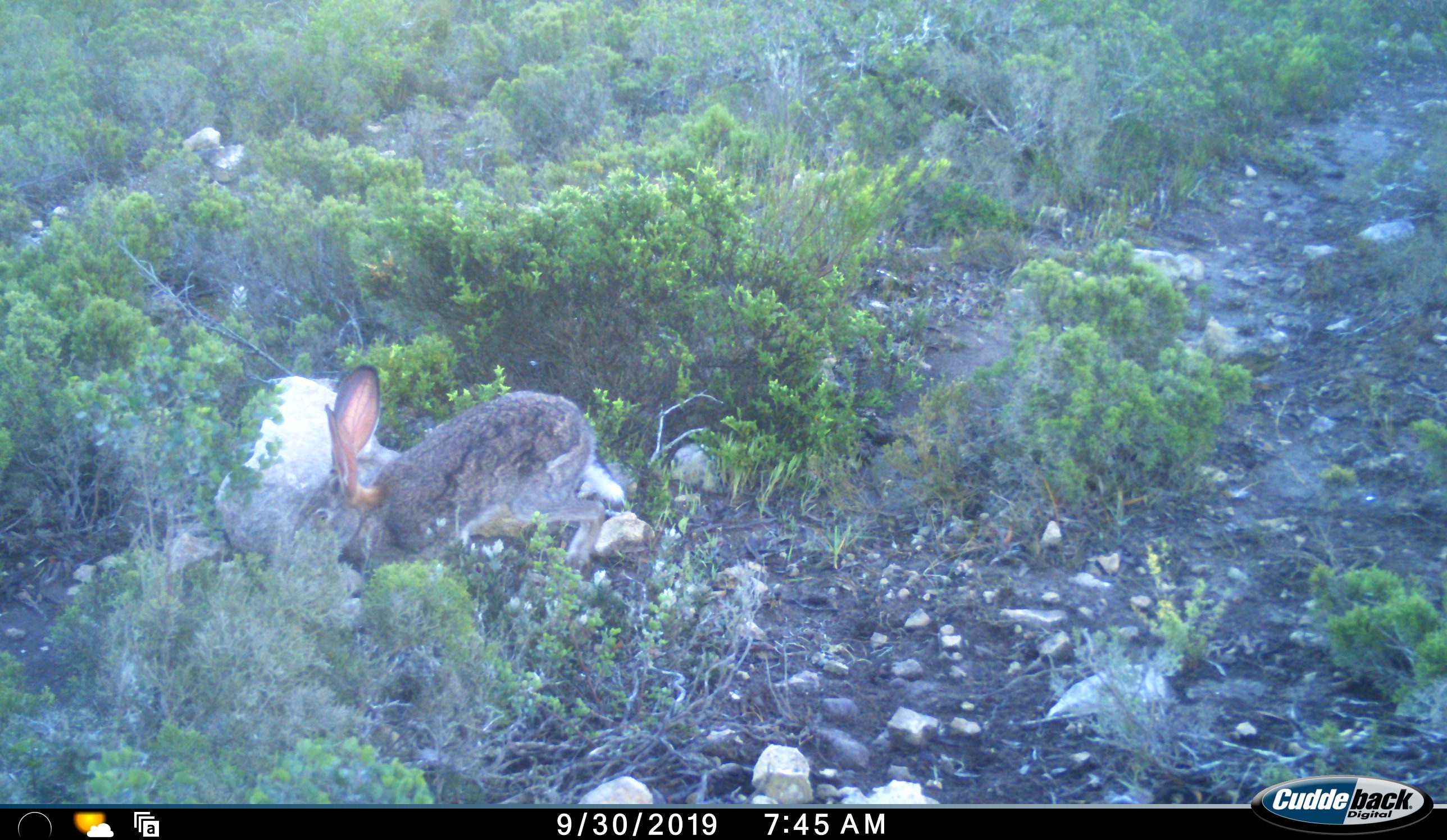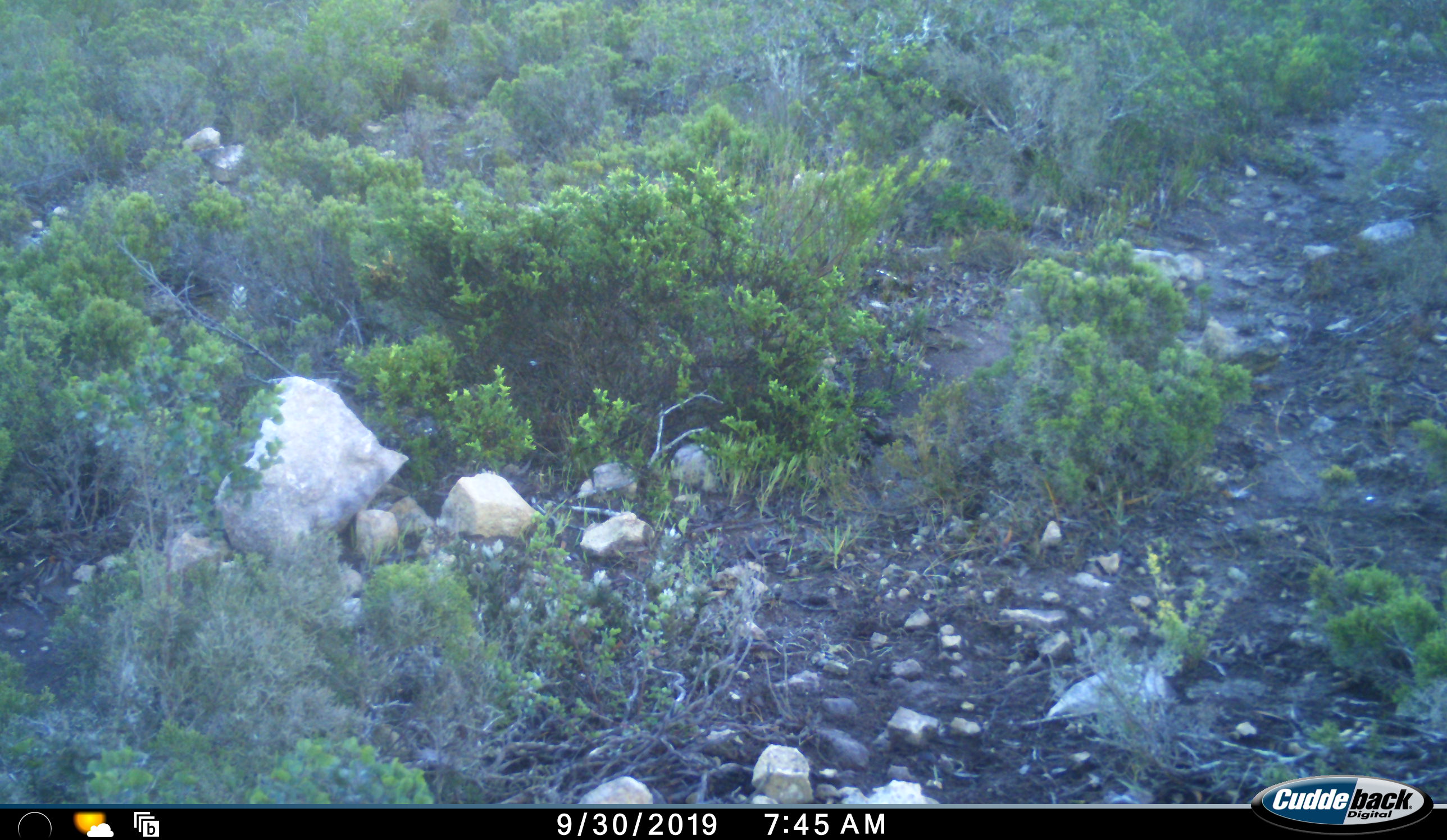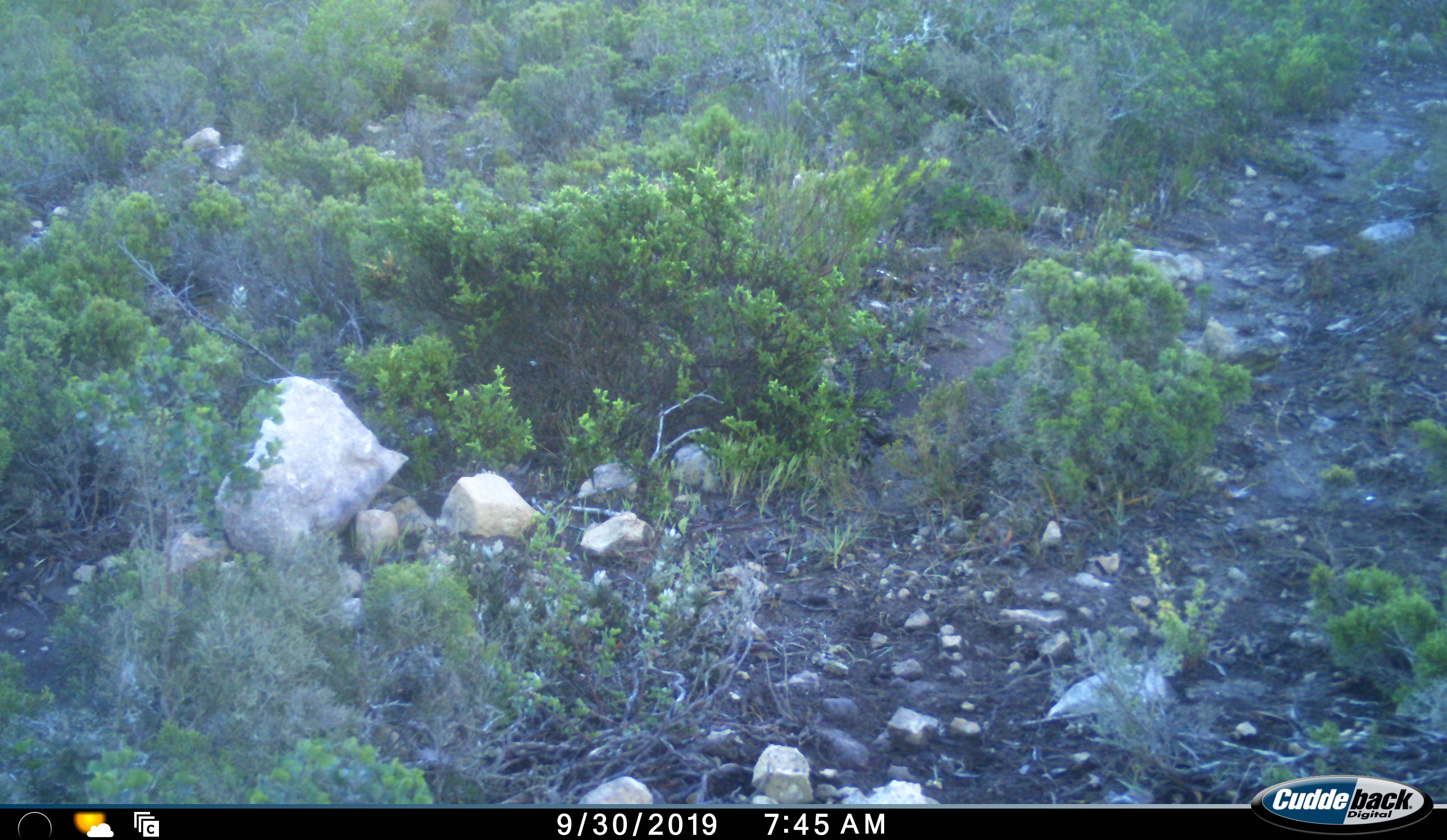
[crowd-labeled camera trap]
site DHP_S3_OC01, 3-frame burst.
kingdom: Animalia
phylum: Chordata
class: Mammalia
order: Lagomorpha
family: Leporidae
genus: Lepus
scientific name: Lepus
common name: hare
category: hareunknown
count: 1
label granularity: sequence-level